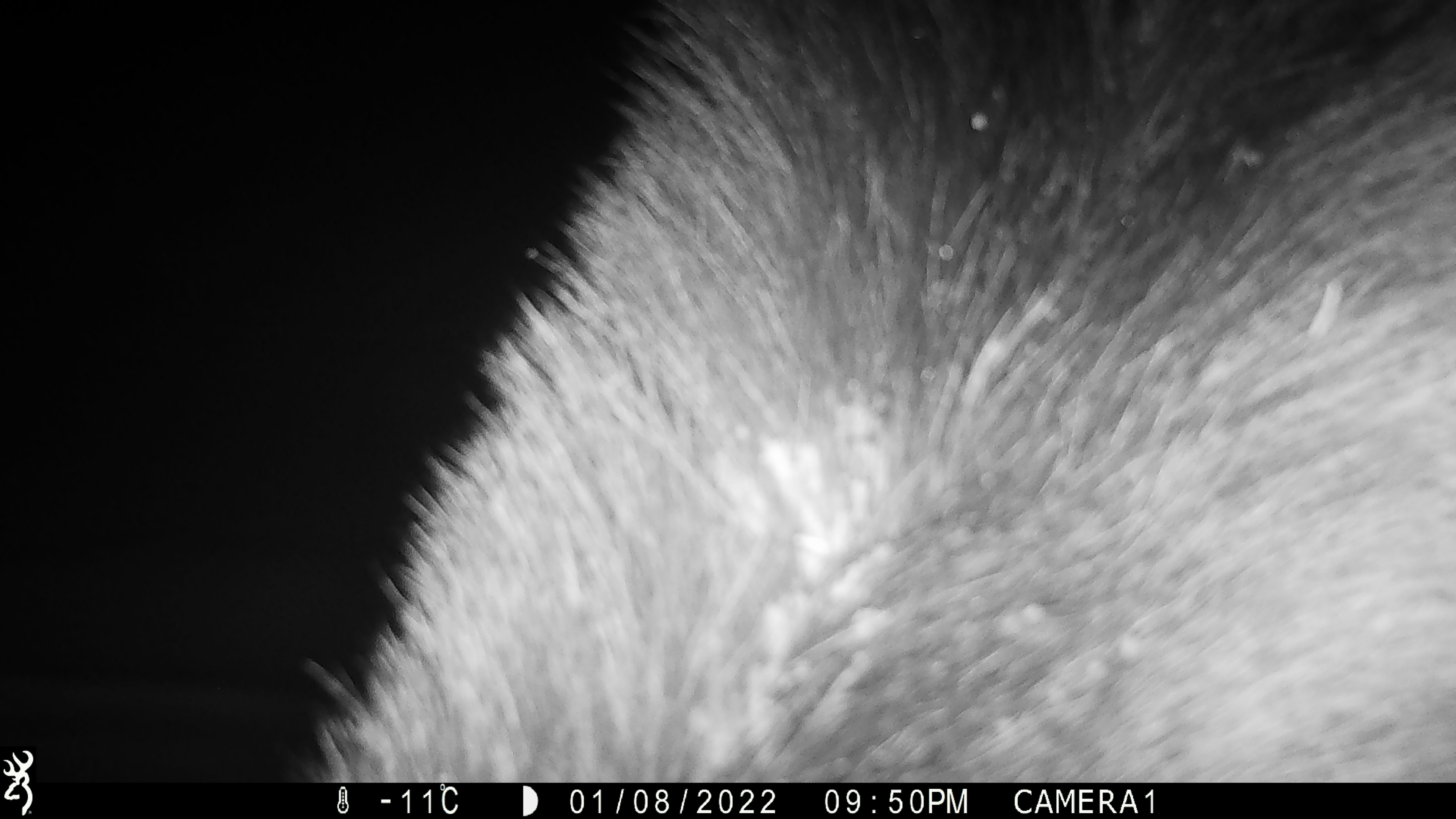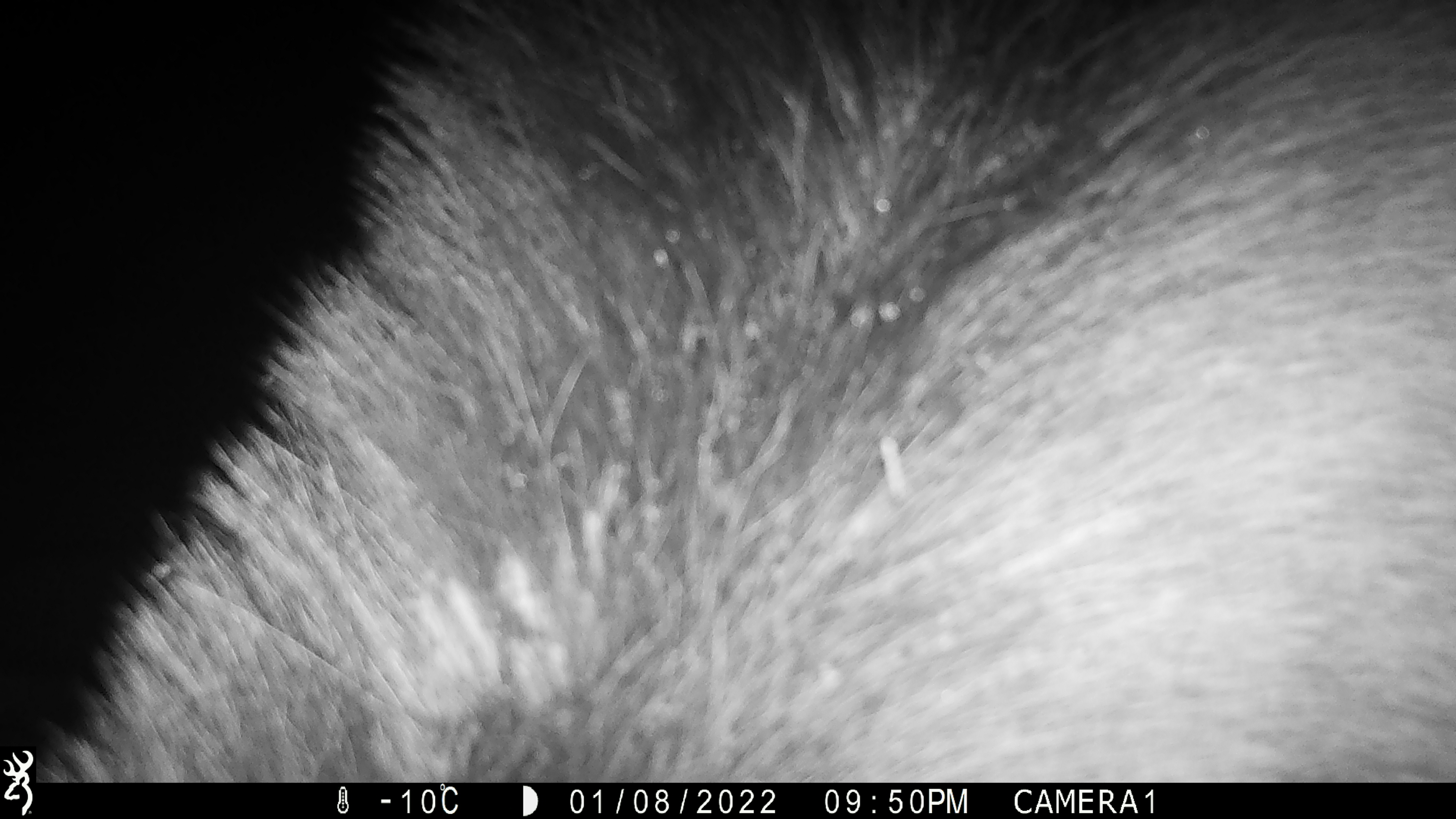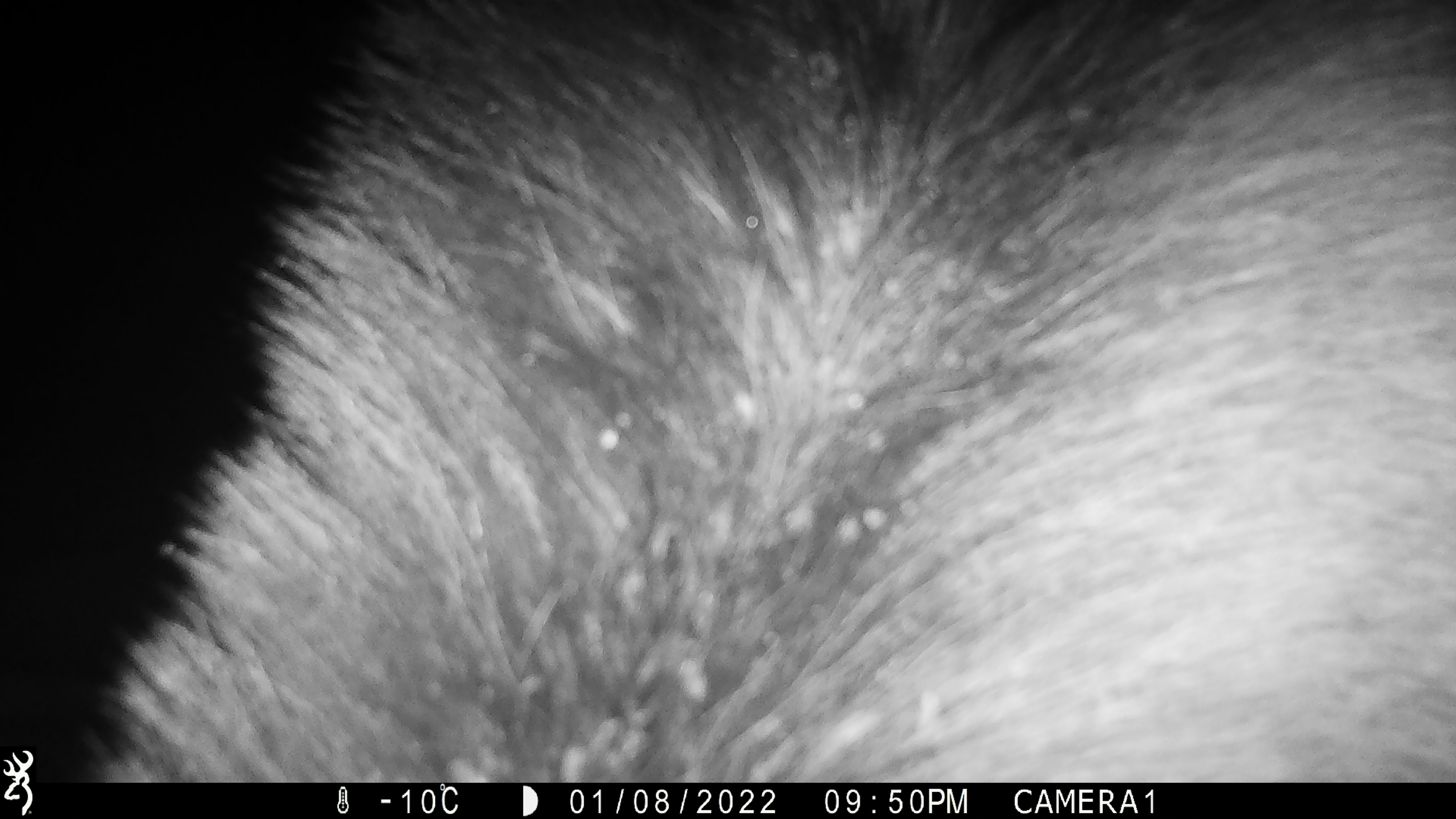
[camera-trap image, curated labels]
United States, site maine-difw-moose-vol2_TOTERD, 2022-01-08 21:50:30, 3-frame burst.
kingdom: Animalia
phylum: Chordata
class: Mammalia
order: Artiodactyla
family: Cervidae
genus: Alces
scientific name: Alces alces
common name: moose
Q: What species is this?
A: Moose (Alces alces).